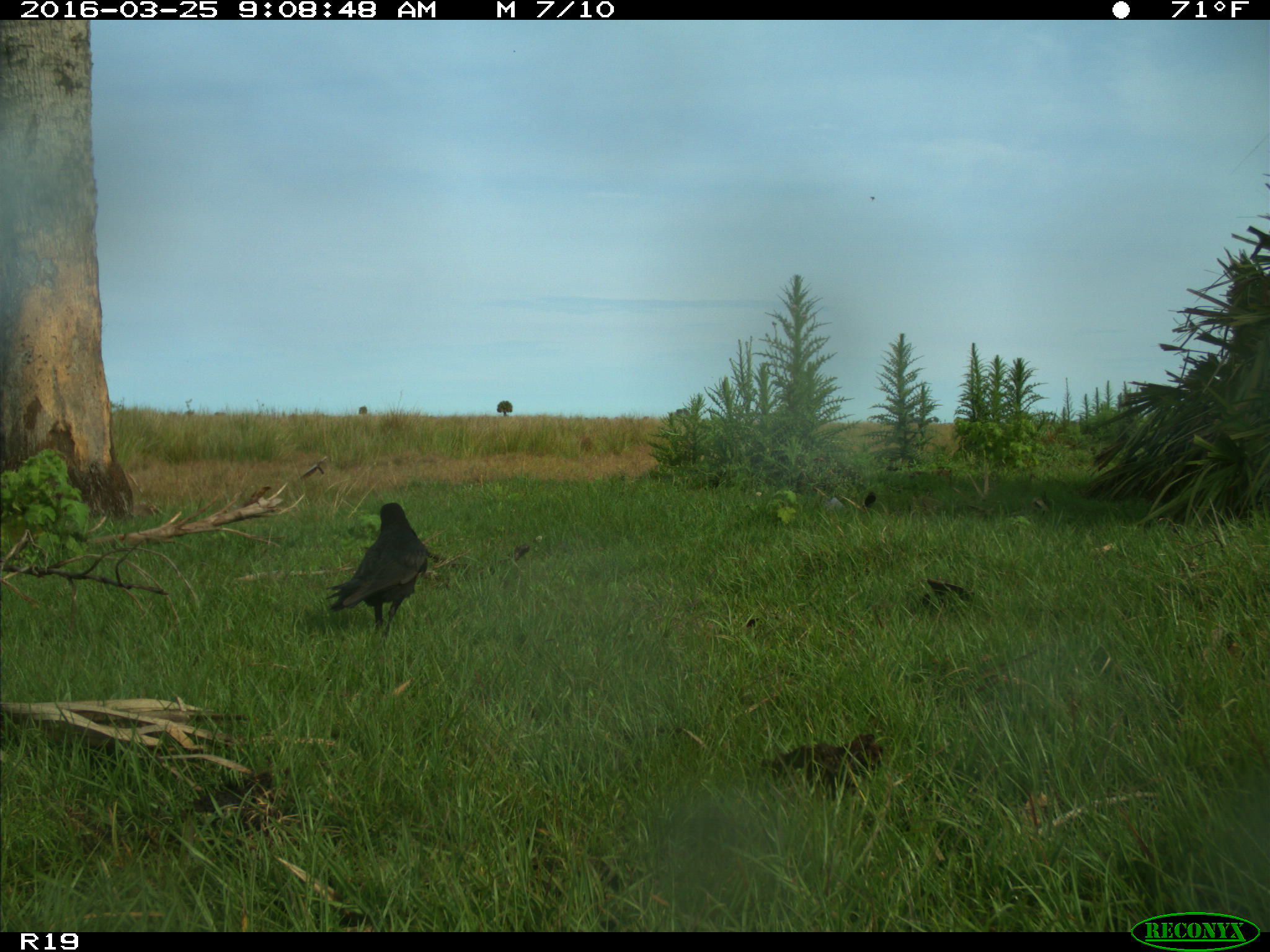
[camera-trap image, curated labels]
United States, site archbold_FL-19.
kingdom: Animalia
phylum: Chordata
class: Aves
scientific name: Aves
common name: birds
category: unidentified bird